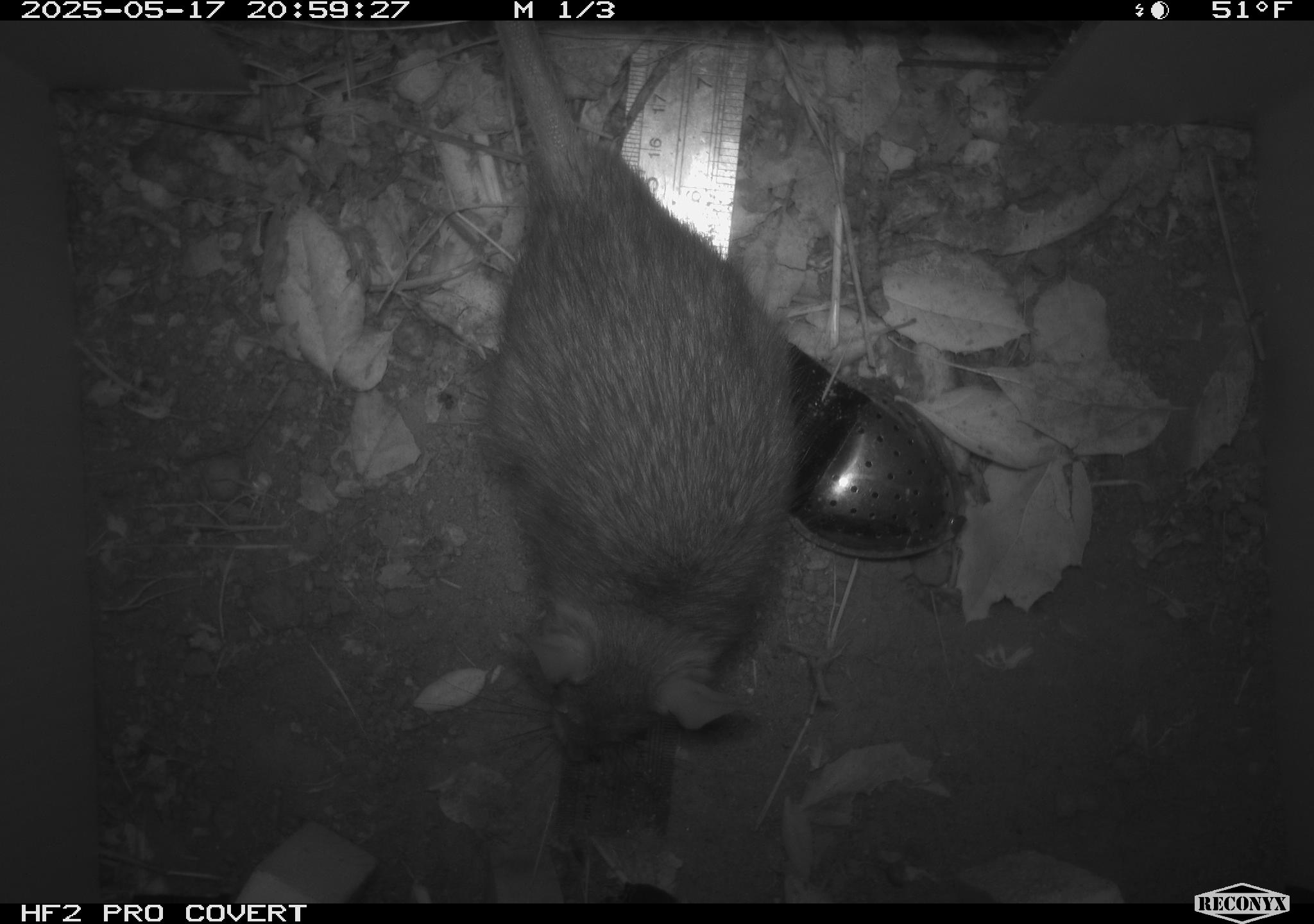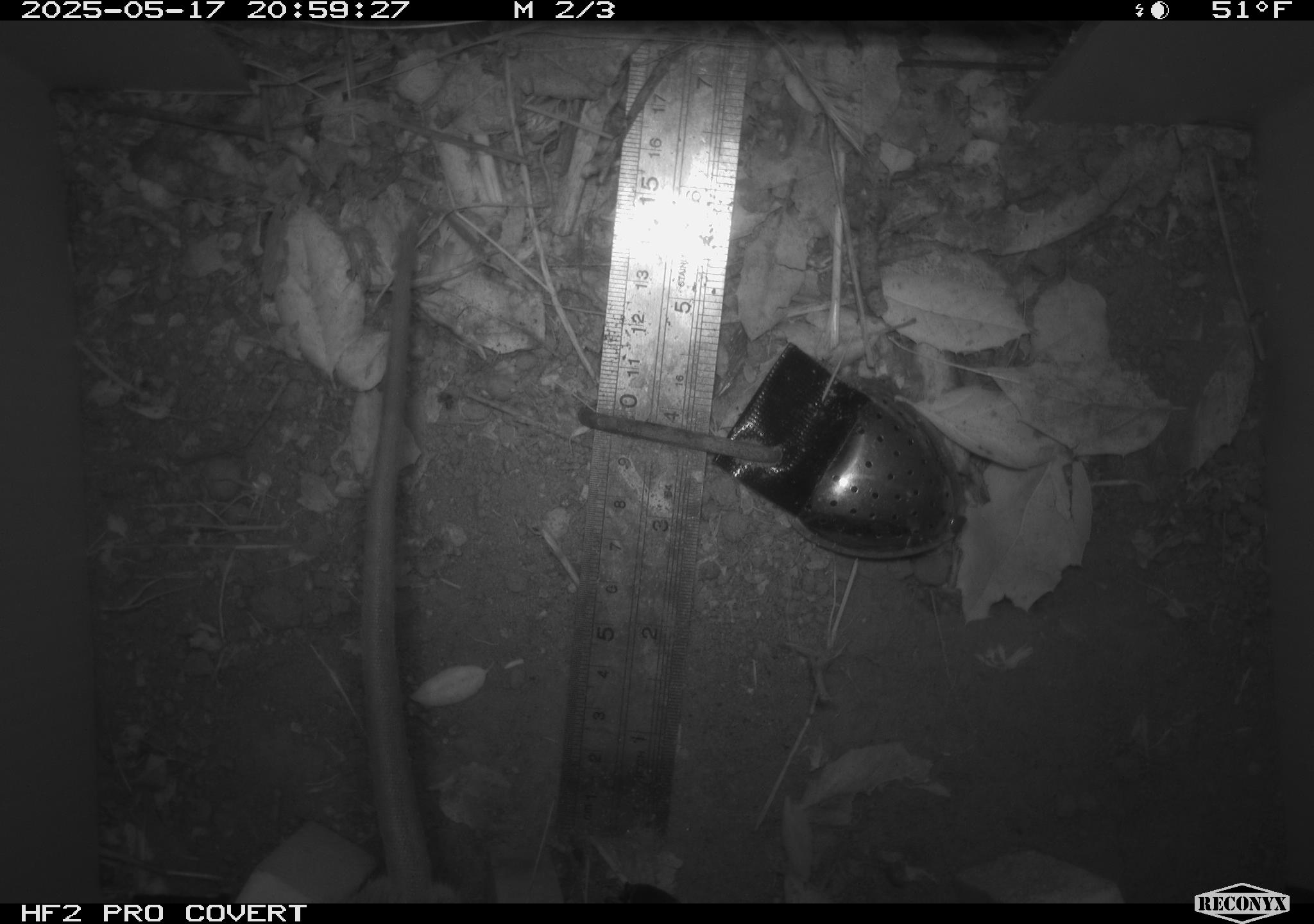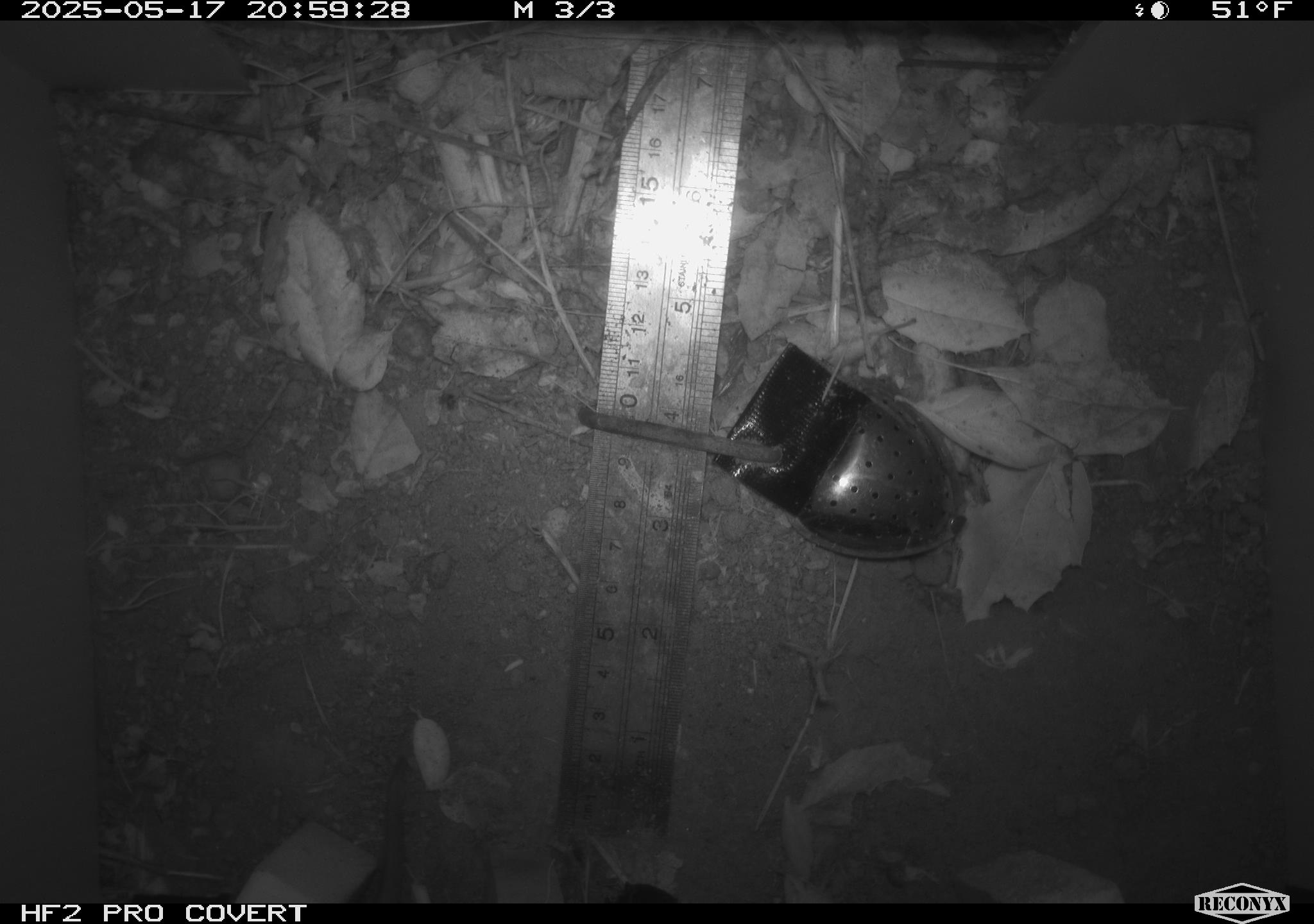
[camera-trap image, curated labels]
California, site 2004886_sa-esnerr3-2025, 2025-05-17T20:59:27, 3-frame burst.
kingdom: Animalia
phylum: Chordata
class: Mammalia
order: Rodentia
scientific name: Rodentia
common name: rodent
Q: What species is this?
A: Rodent (Rodentia).